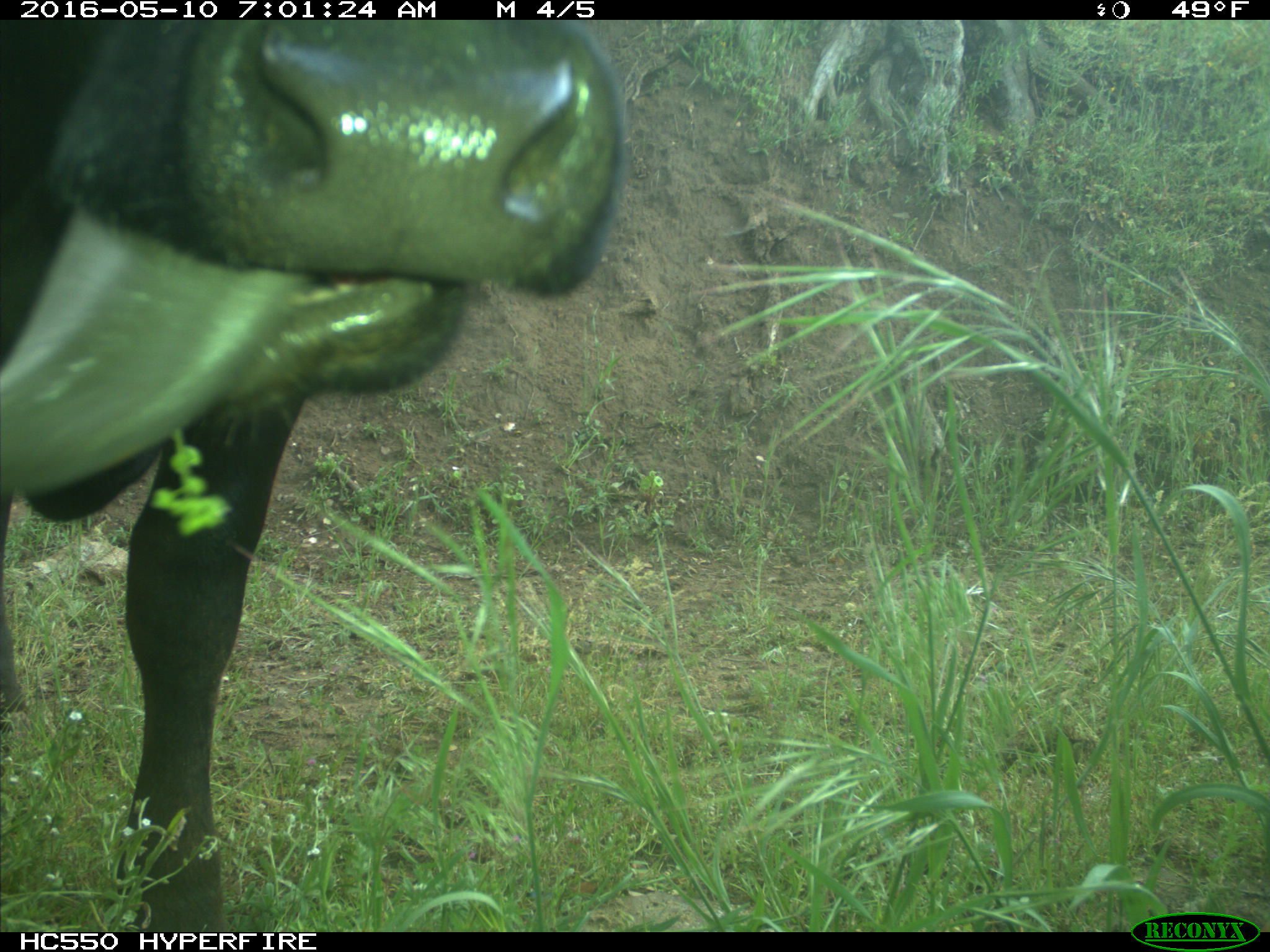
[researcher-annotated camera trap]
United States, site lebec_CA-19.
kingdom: Animalia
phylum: Chordata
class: Mammalia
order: Artiodactyla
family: Bovidae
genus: Bos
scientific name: Bos taurus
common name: domestic cow